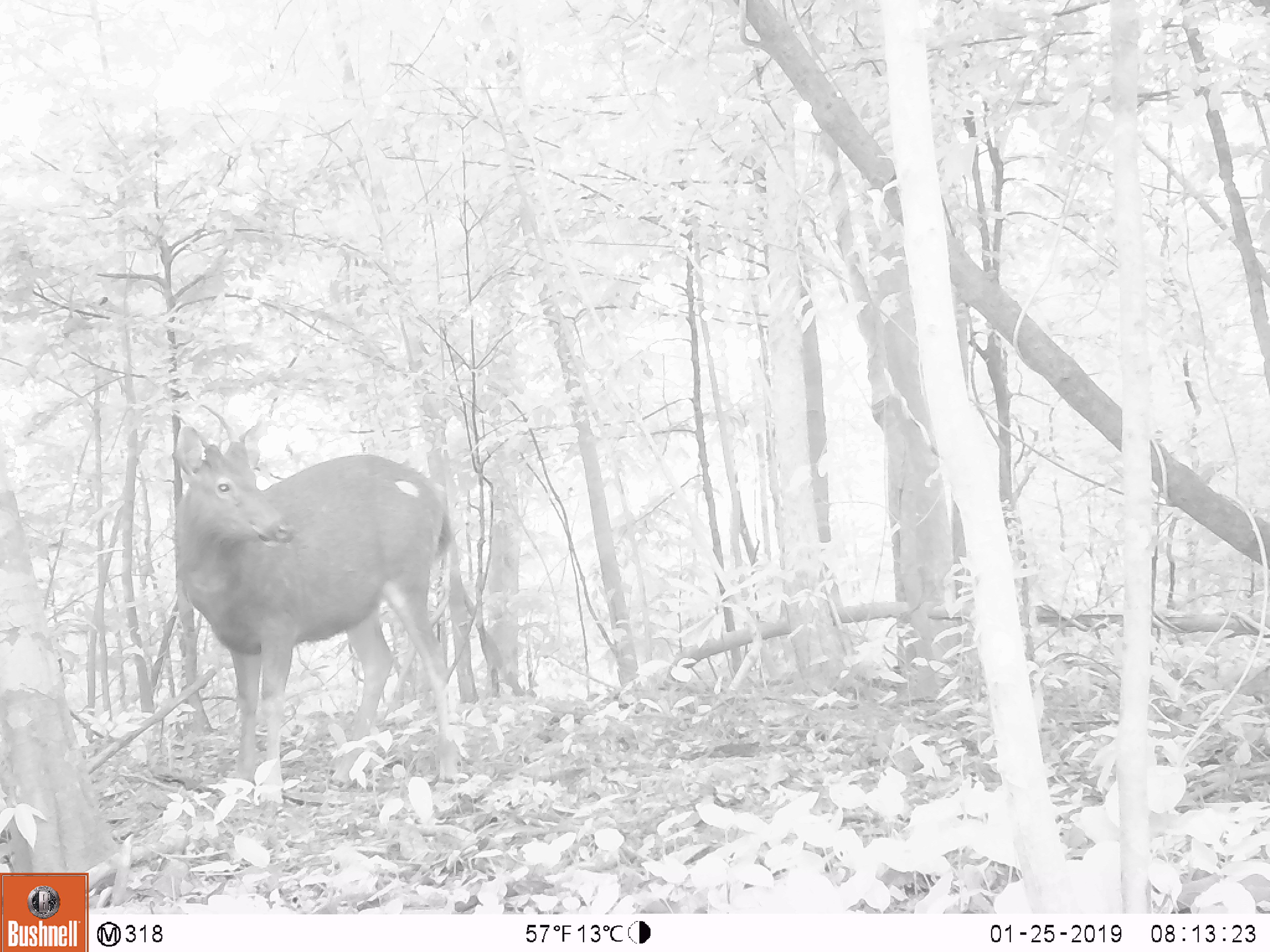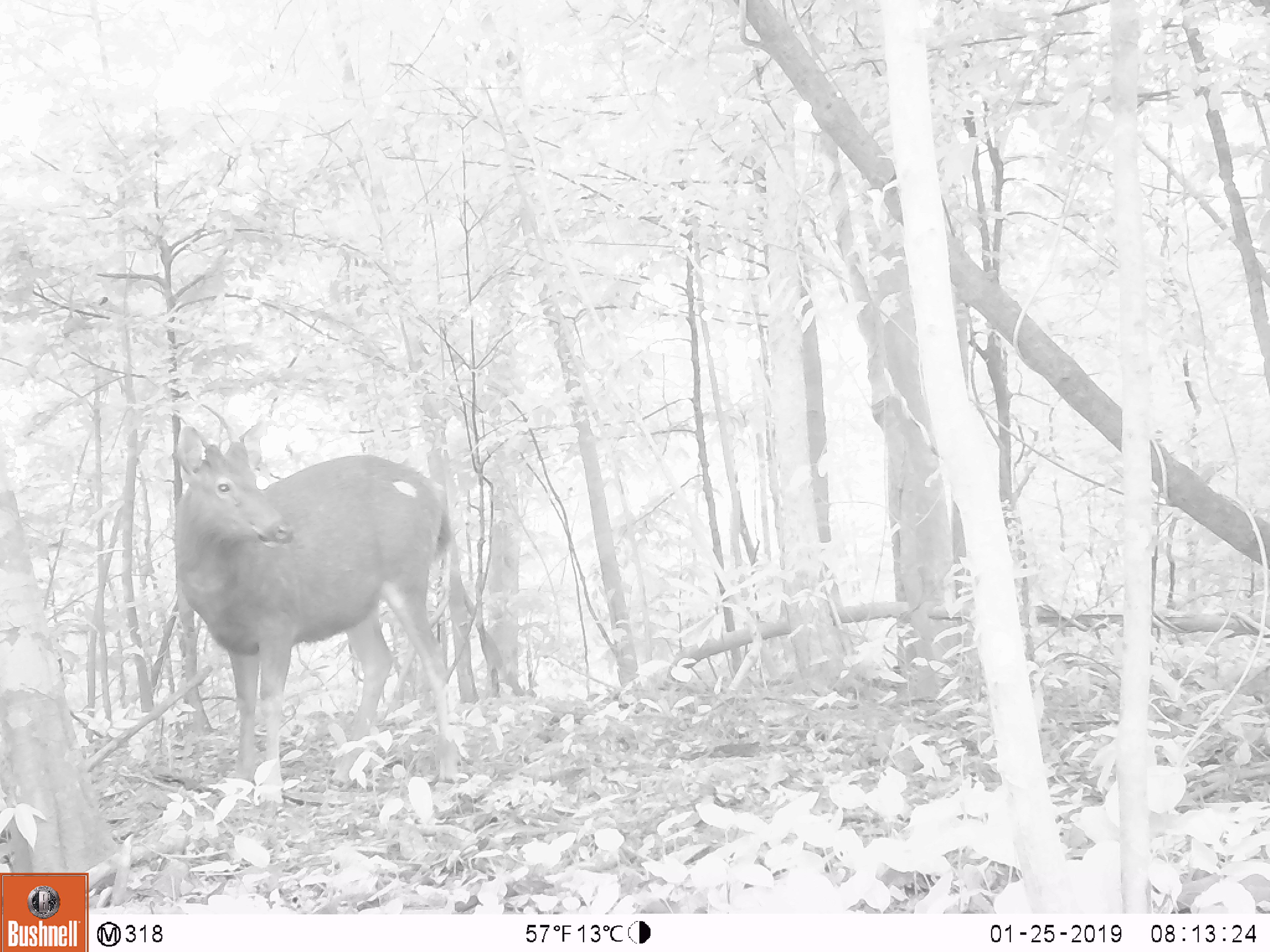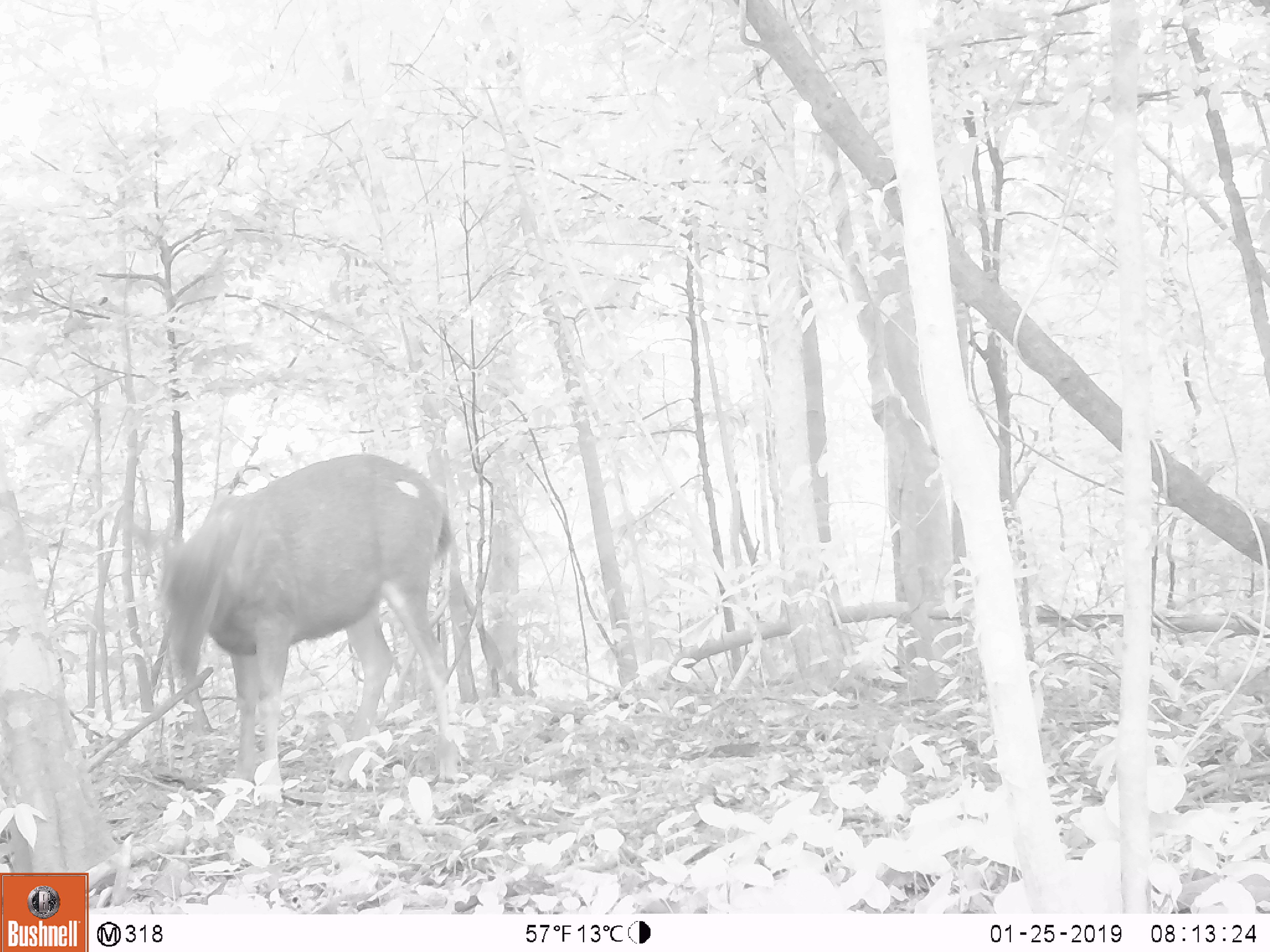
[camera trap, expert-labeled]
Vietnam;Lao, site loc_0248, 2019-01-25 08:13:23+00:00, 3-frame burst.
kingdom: Animalia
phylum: Chordata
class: Mammalia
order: Artiodactyla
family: Cervidae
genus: Rusa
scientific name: Rusa unicolor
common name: sambar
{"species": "sambar (Rusa unicolor)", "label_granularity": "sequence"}